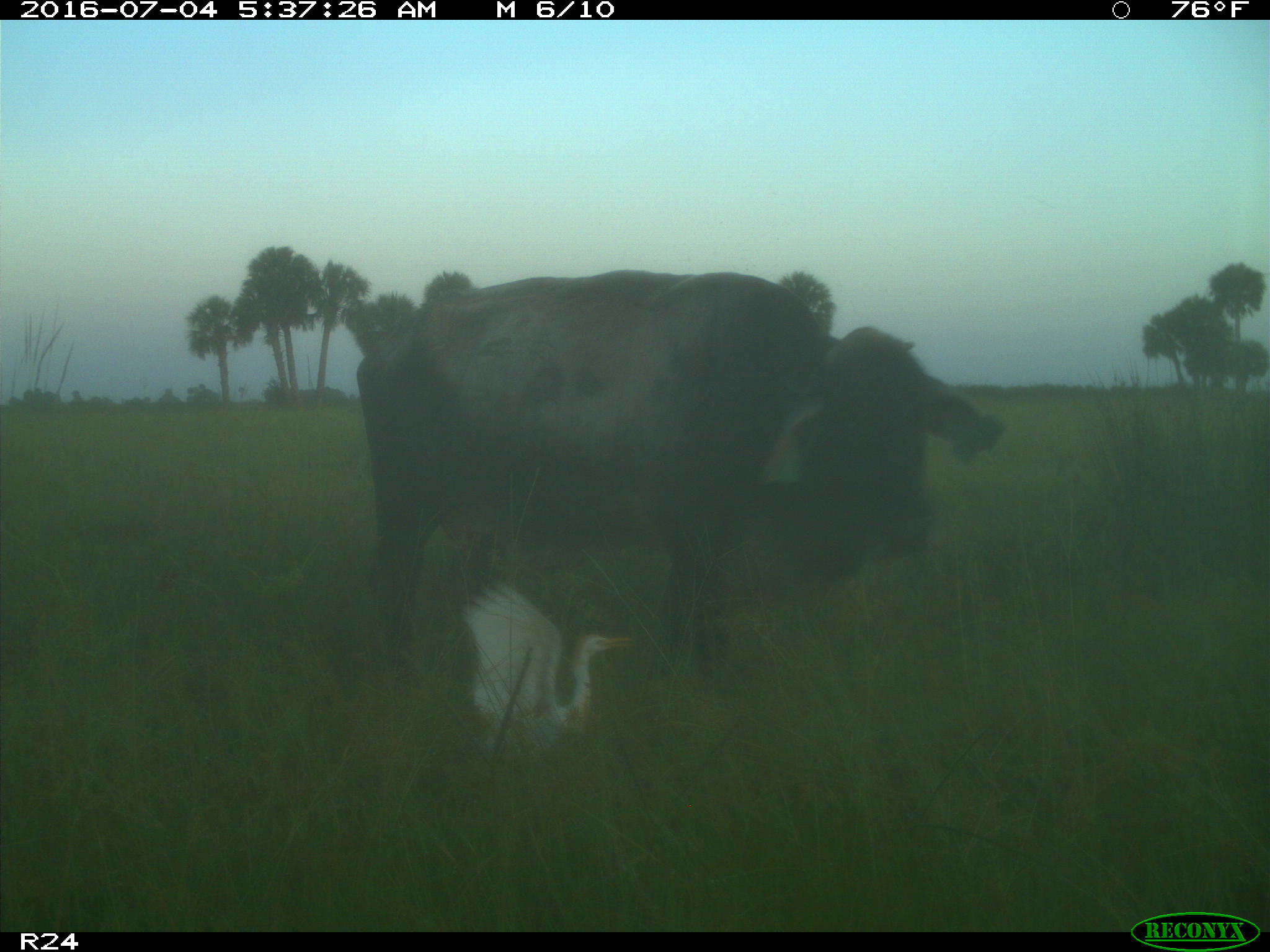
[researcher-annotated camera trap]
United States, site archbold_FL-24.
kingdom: Animalia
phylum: Chordata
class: Mammalia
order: Artiodactyla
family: Bovidae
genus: Bos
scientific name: Bos taurus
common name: domestic cow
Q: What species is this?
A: Bos taurus (domestic cow).